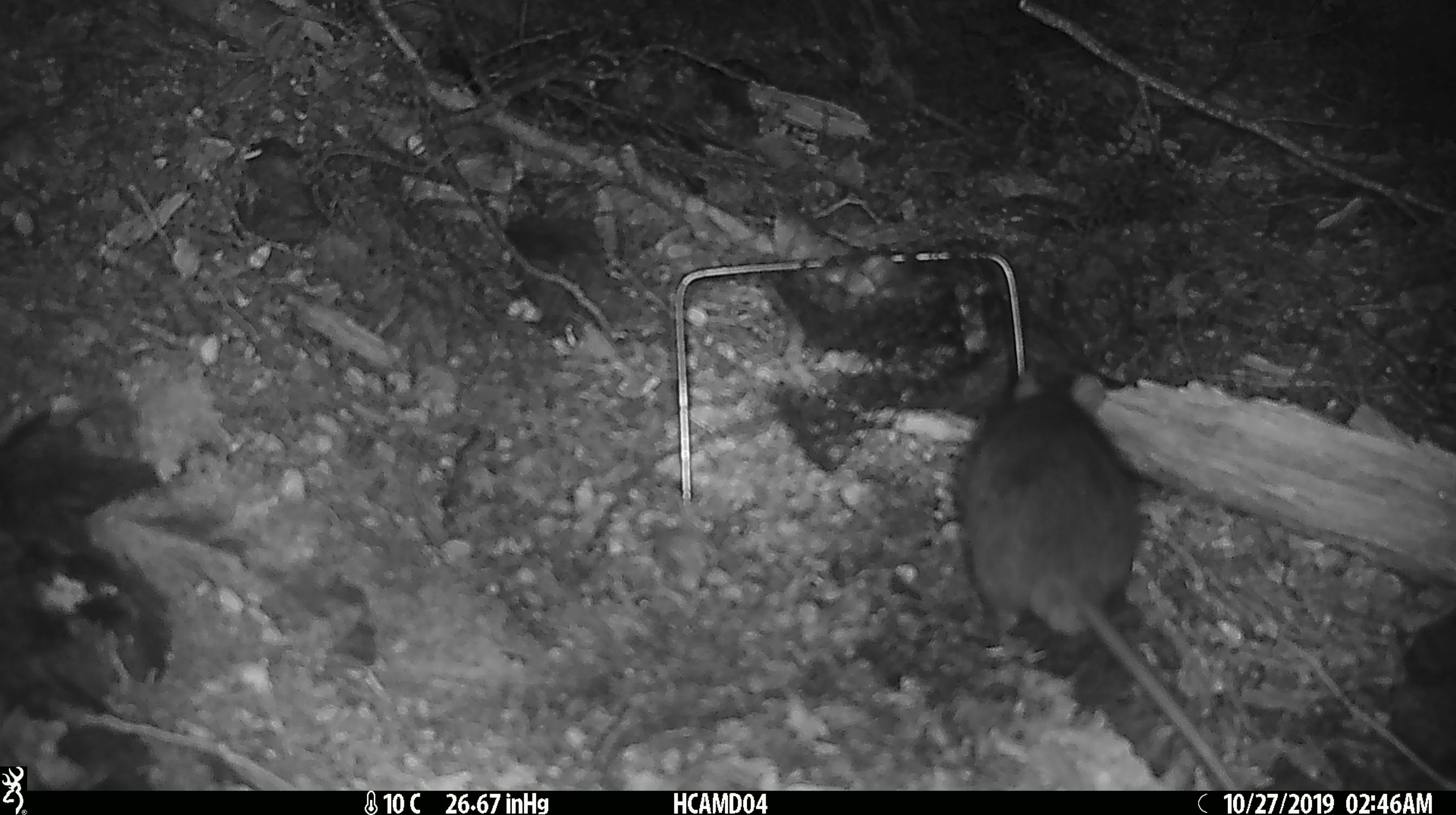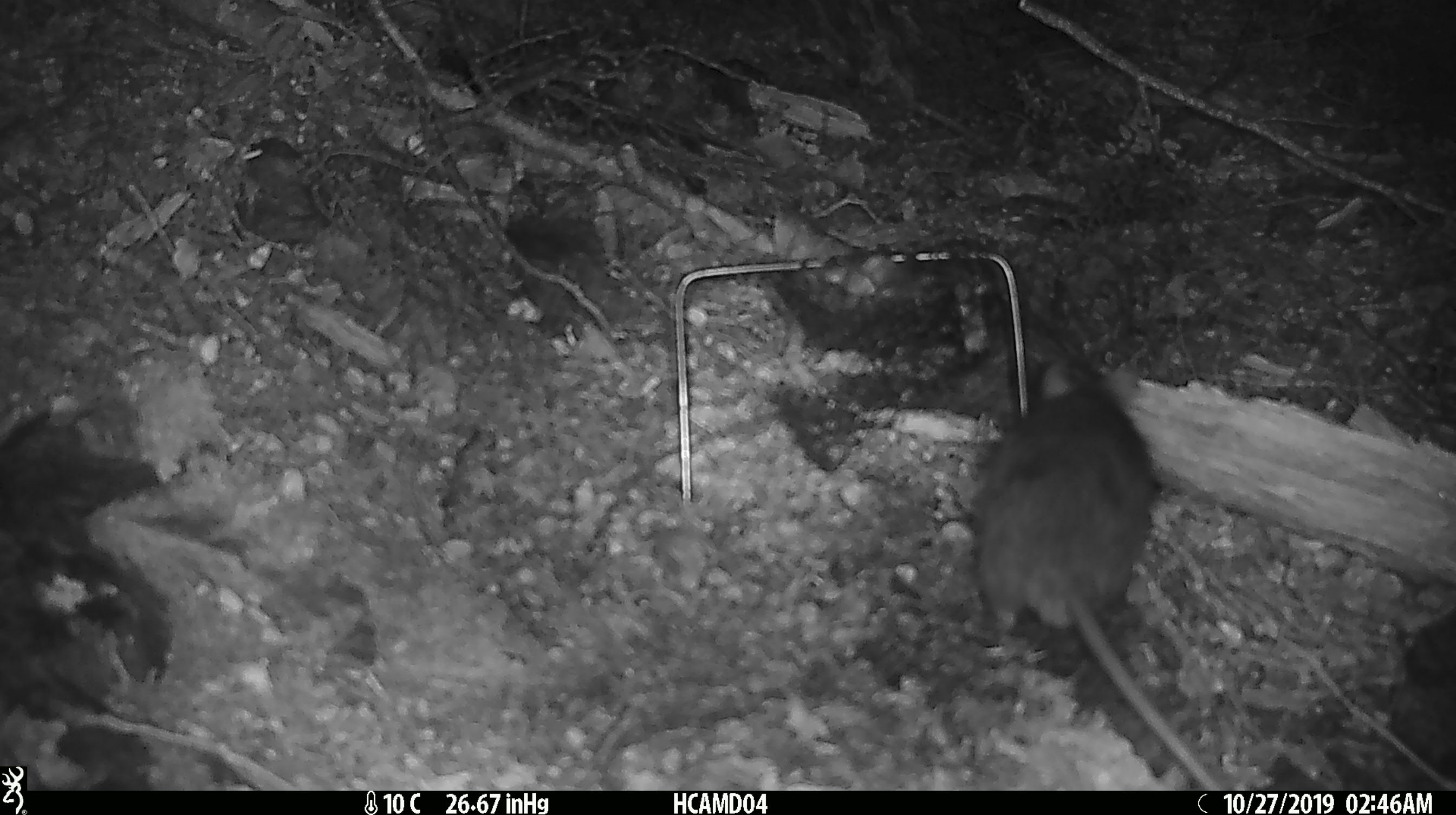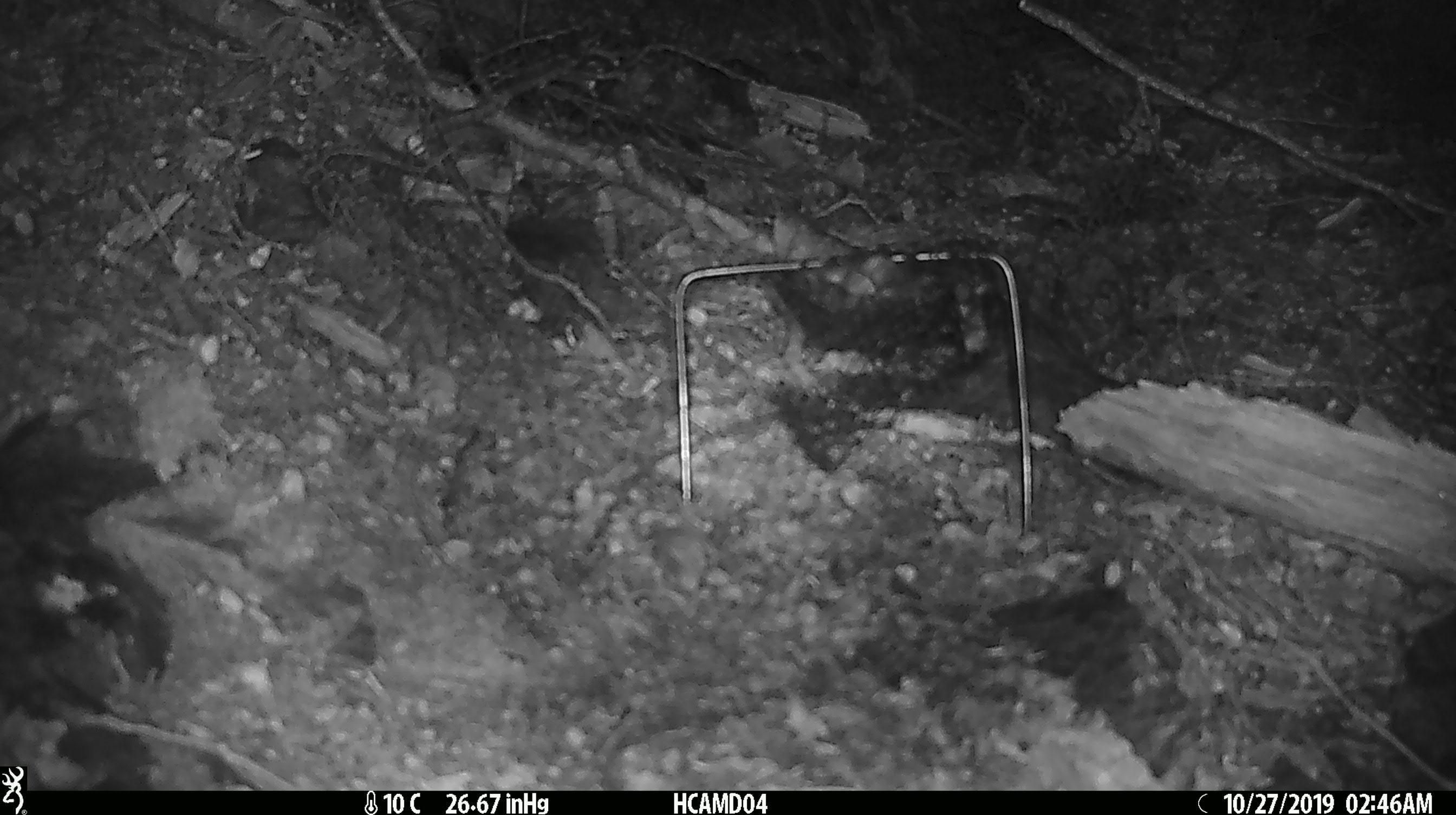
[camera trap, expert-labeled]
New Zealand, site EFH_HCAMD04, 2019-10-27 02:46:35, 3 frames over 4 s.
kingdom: Animalia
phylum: Chordata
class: Mammalia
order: Rodentia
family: Muridae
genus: Rattus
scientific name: Rattus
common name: rat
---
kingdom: Animalia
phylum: Chordata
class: Mammalia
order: Rodentia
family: Muridae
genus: Mus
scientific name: Mus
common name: mouse